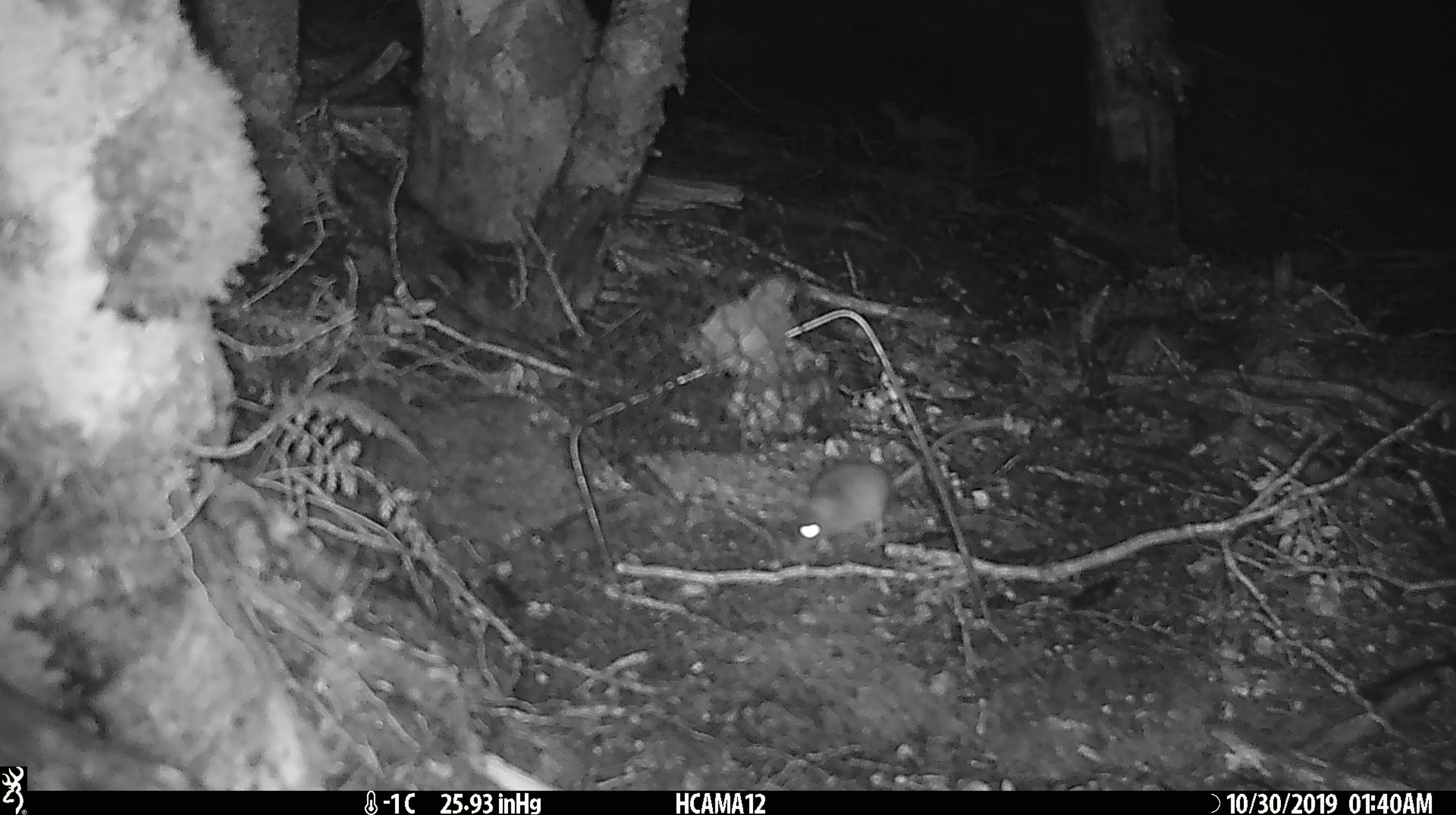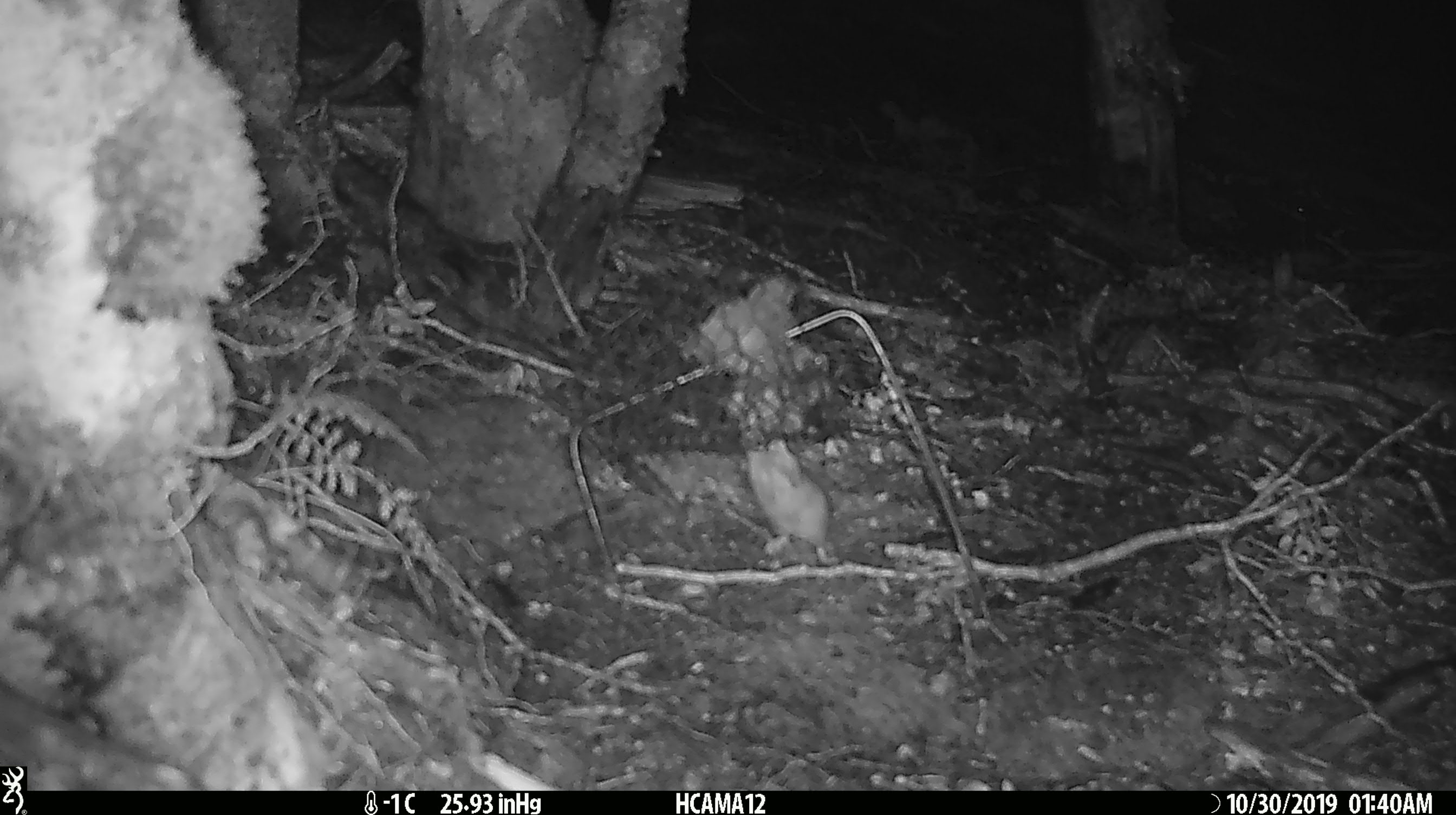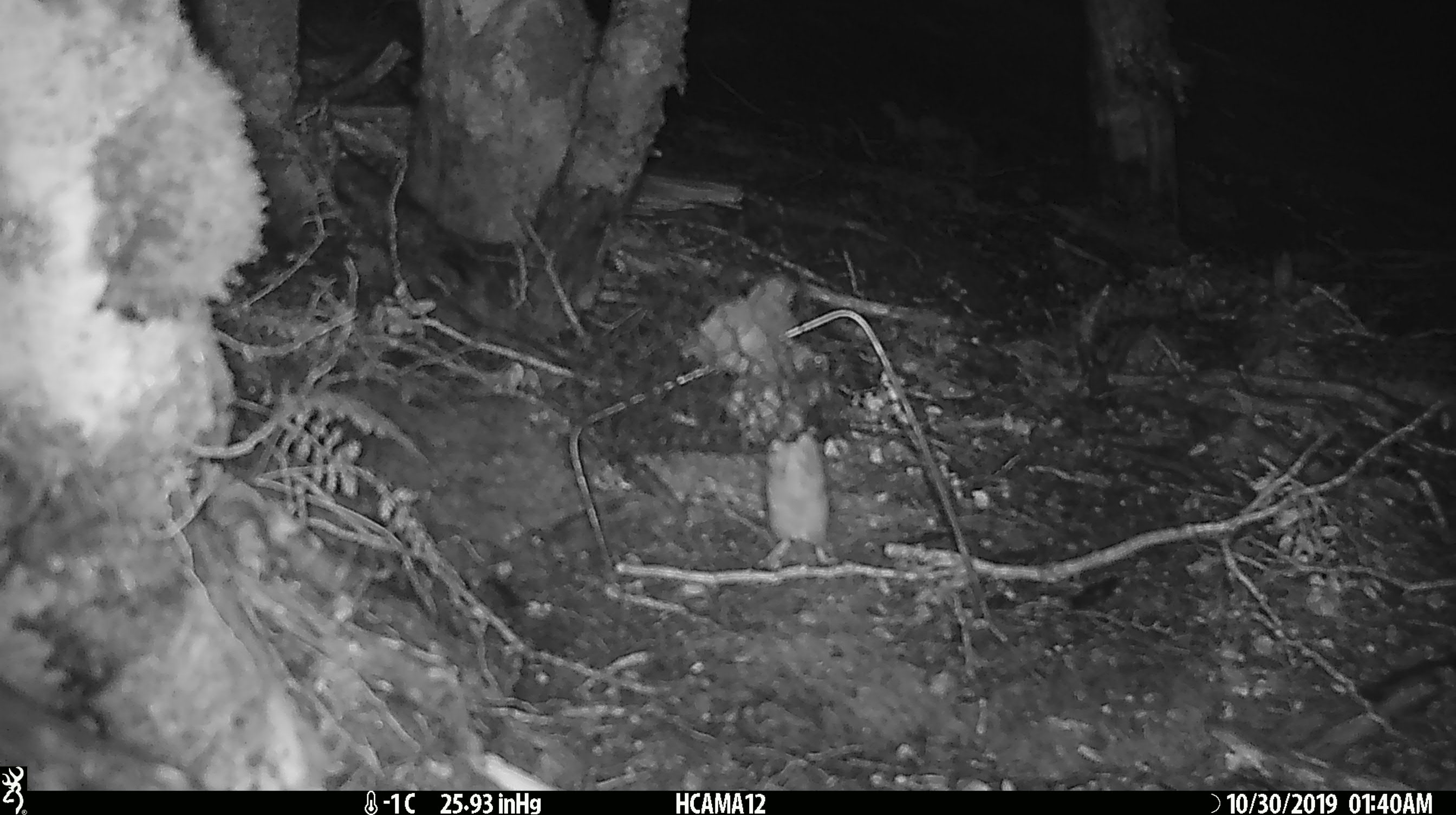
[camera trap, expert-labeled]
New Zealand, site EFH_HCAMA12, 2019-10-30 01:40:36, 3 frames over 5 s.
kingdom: Animalia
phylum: Chordata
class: Mammalia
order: Rodentia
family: Muridae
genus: Mus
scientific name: Mus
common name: mouse